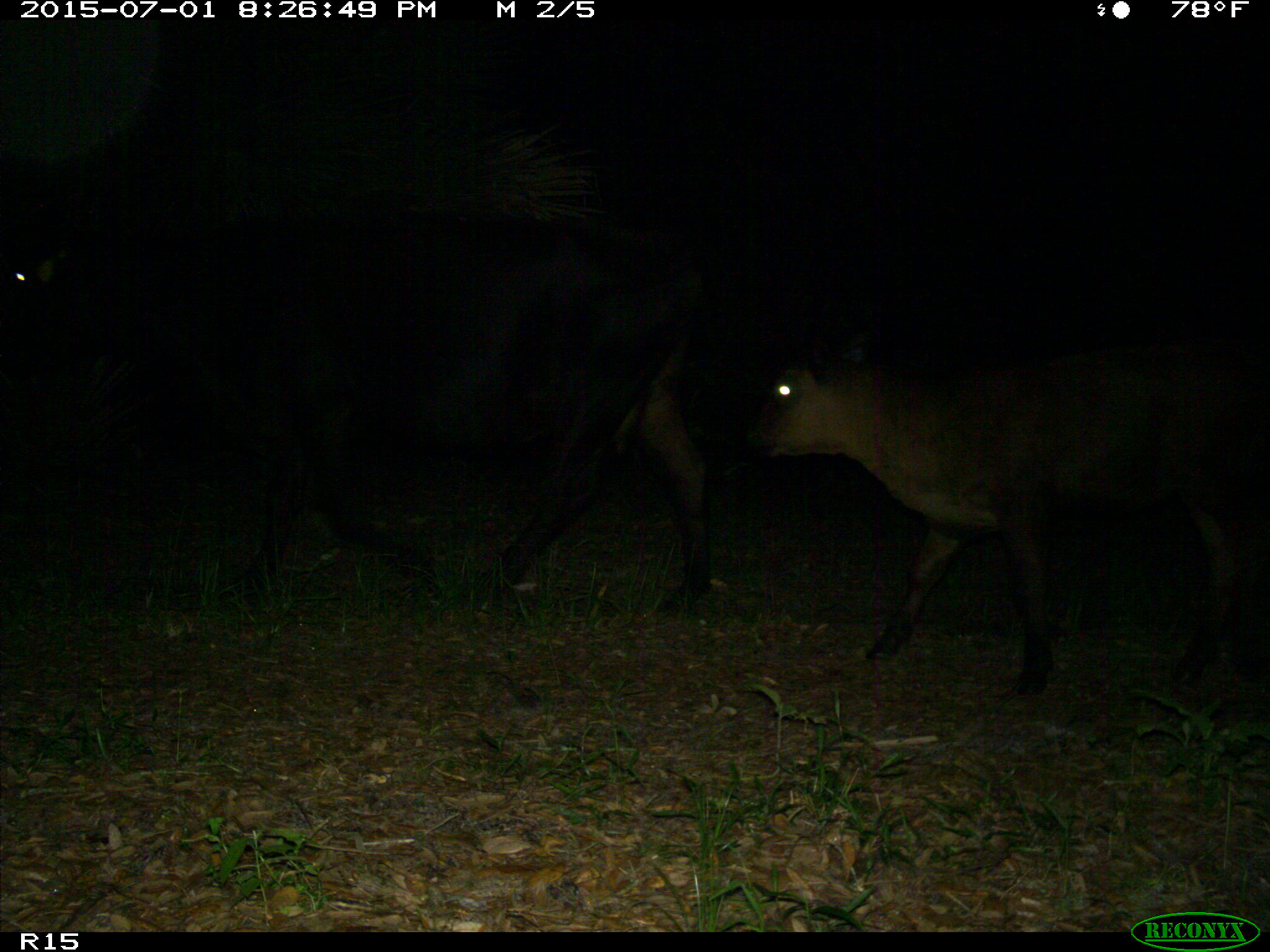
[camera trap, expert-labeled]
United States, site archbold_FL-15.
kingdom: Animalia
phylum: Chordata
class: Mammalia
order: Artiodactyla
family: Bovidae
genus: Bos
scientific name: Bos taurus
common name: domestic cow